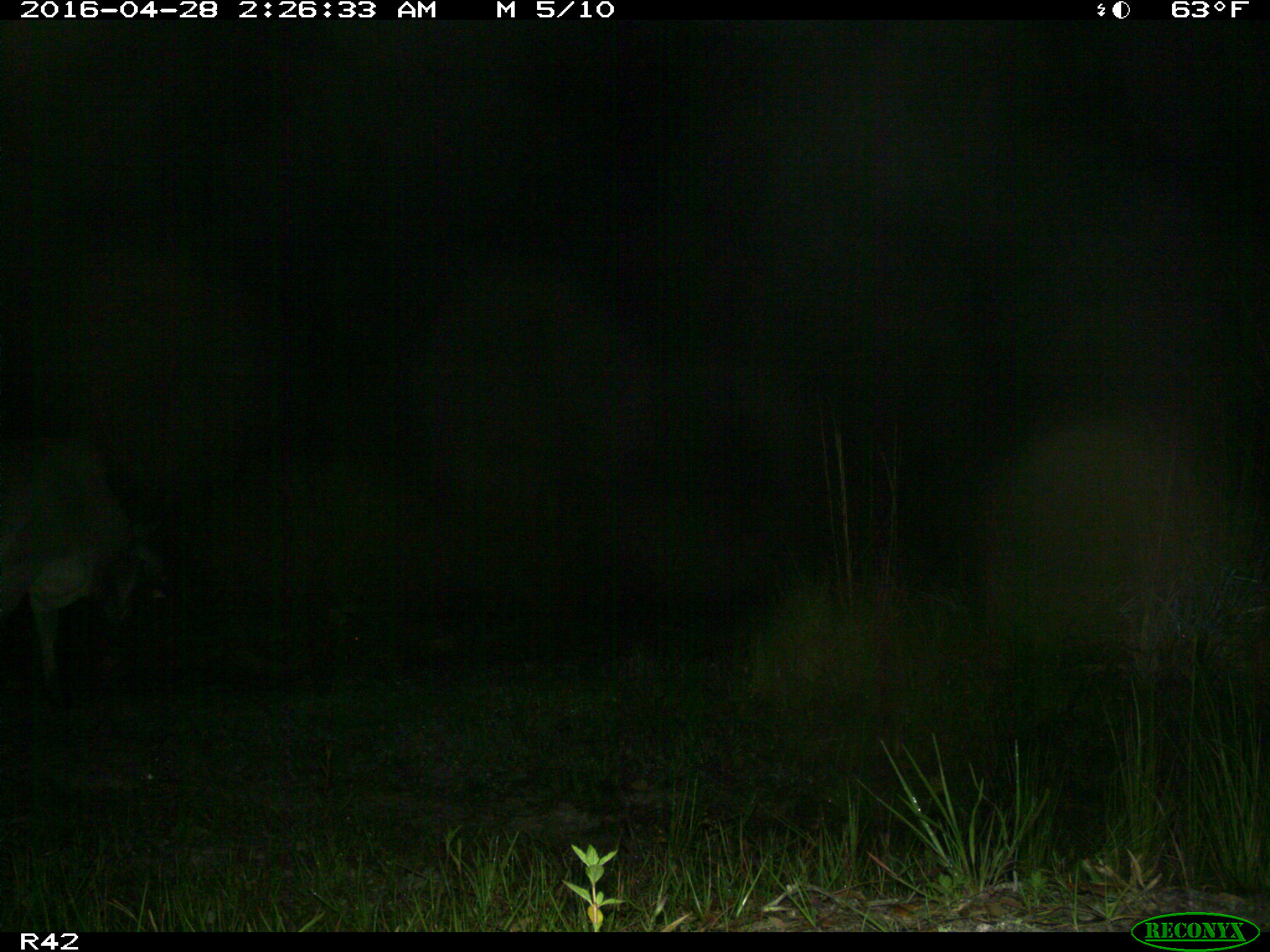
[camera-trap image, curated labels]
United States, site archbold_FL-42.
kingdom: Animalia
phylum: Chordata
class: Mammalia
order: Artiodactyla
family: Bovidae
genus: Bos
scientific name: Bos taurus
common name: domestic cow